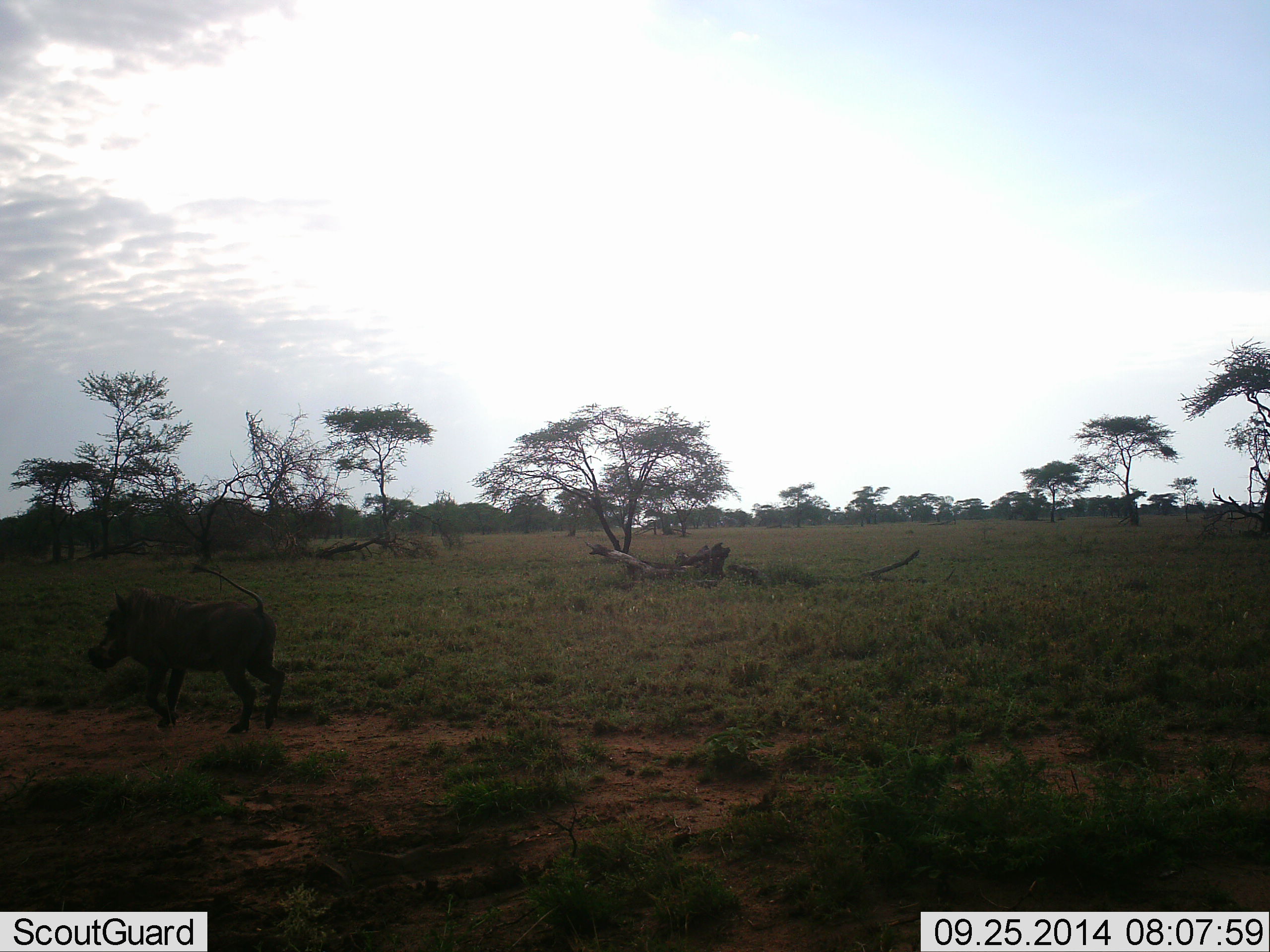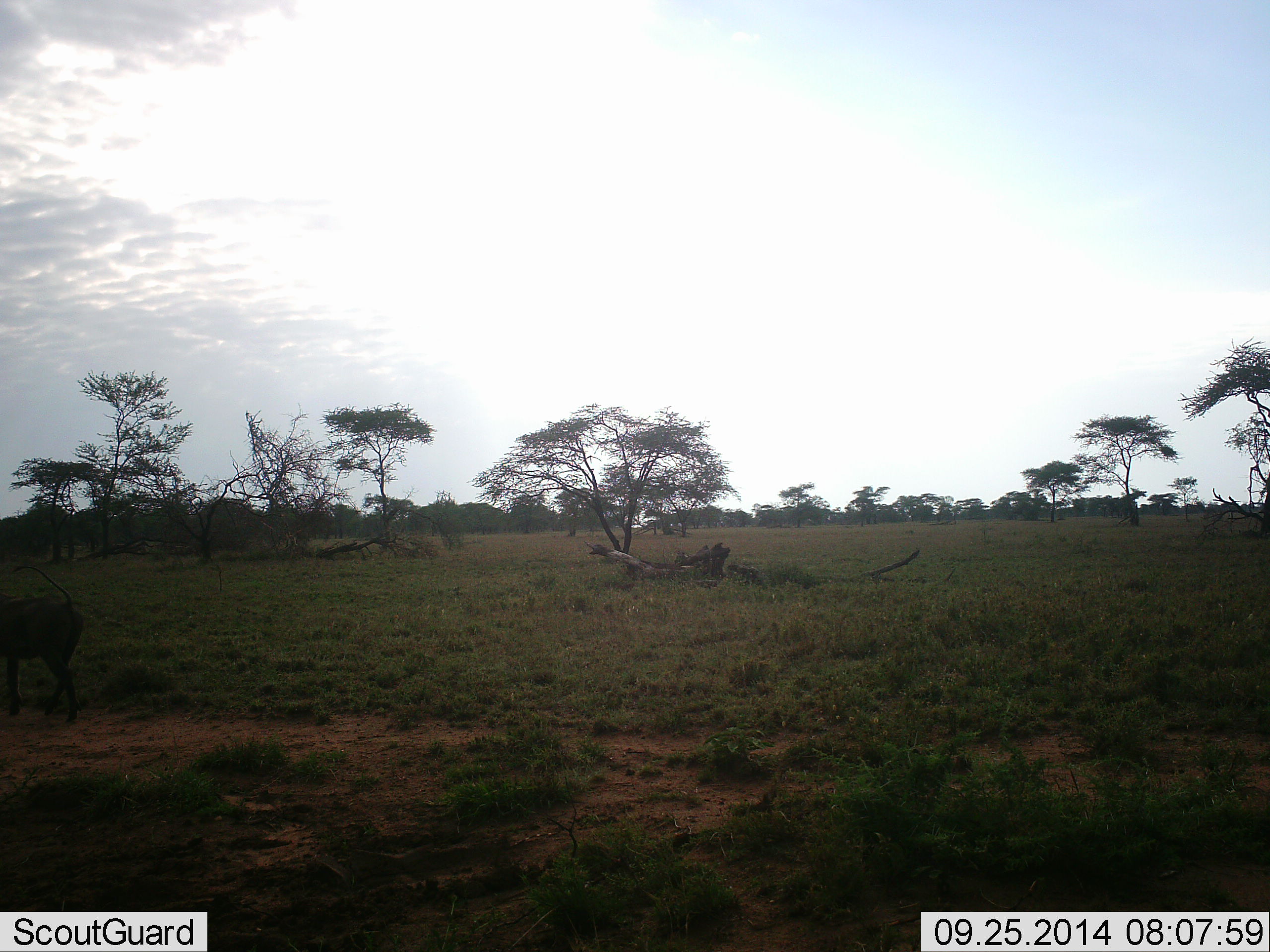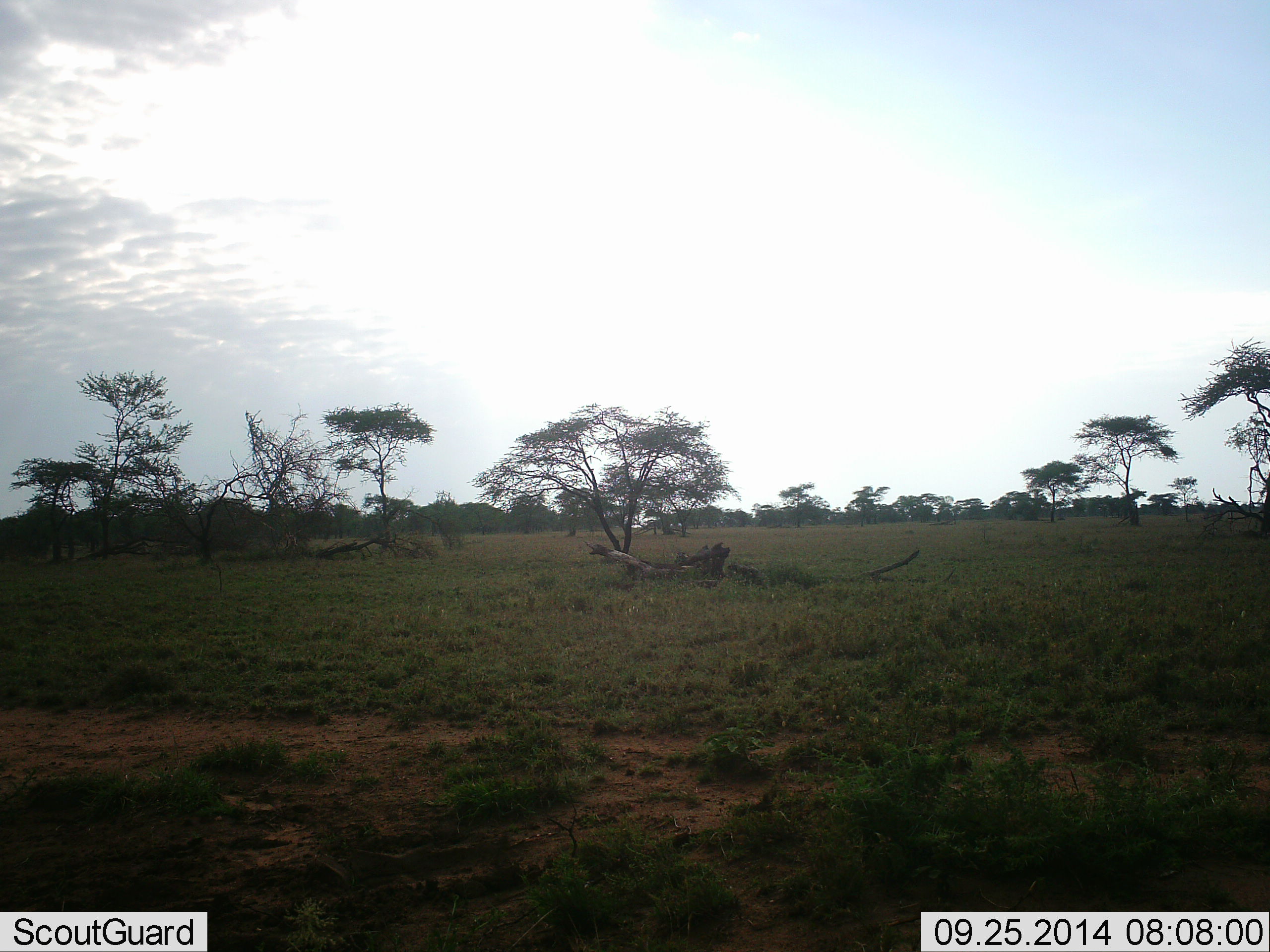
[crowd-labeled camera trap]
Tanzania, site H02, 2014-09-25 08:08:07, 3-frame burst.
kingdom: Animalia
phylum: Chordata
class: Mammalia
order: Artiodactyla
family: Suidae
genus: Phacochoerus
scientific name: Phacochoerus africanus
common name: warthog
Warthog (Phacochoerus africanus), count 1. Behavior (volunteer vote fractions): standing 0%, resting 0%, moving 100%, interacting 0%. Young present (vote fraction): 0%. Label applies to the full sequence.